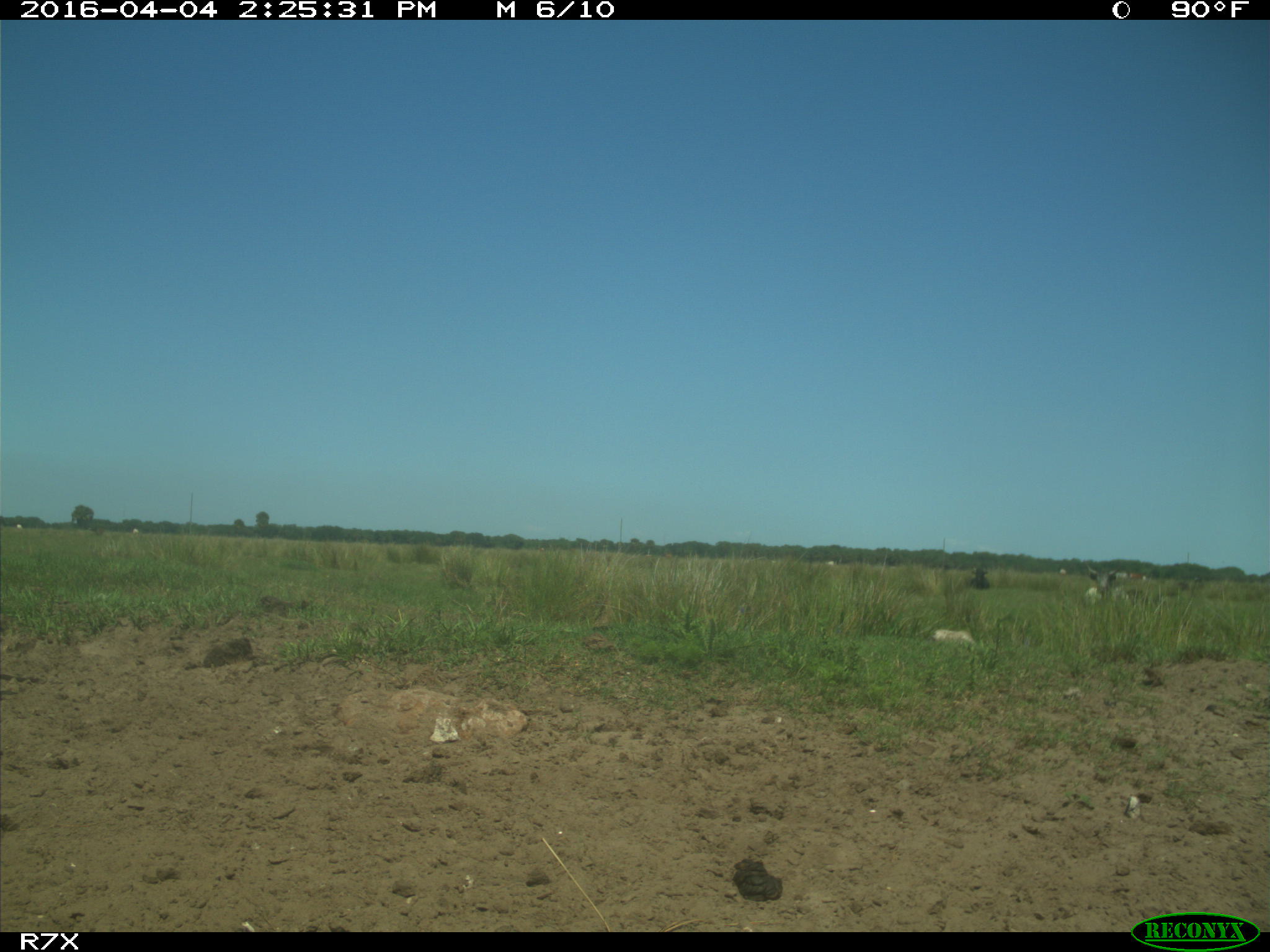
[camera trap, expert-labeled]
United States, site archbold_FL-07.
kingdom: Animalia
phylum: Chordata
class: Mammalia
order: Artiodactyla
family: Bovidae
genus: Bos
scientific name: Bos taurus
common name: domestic cow